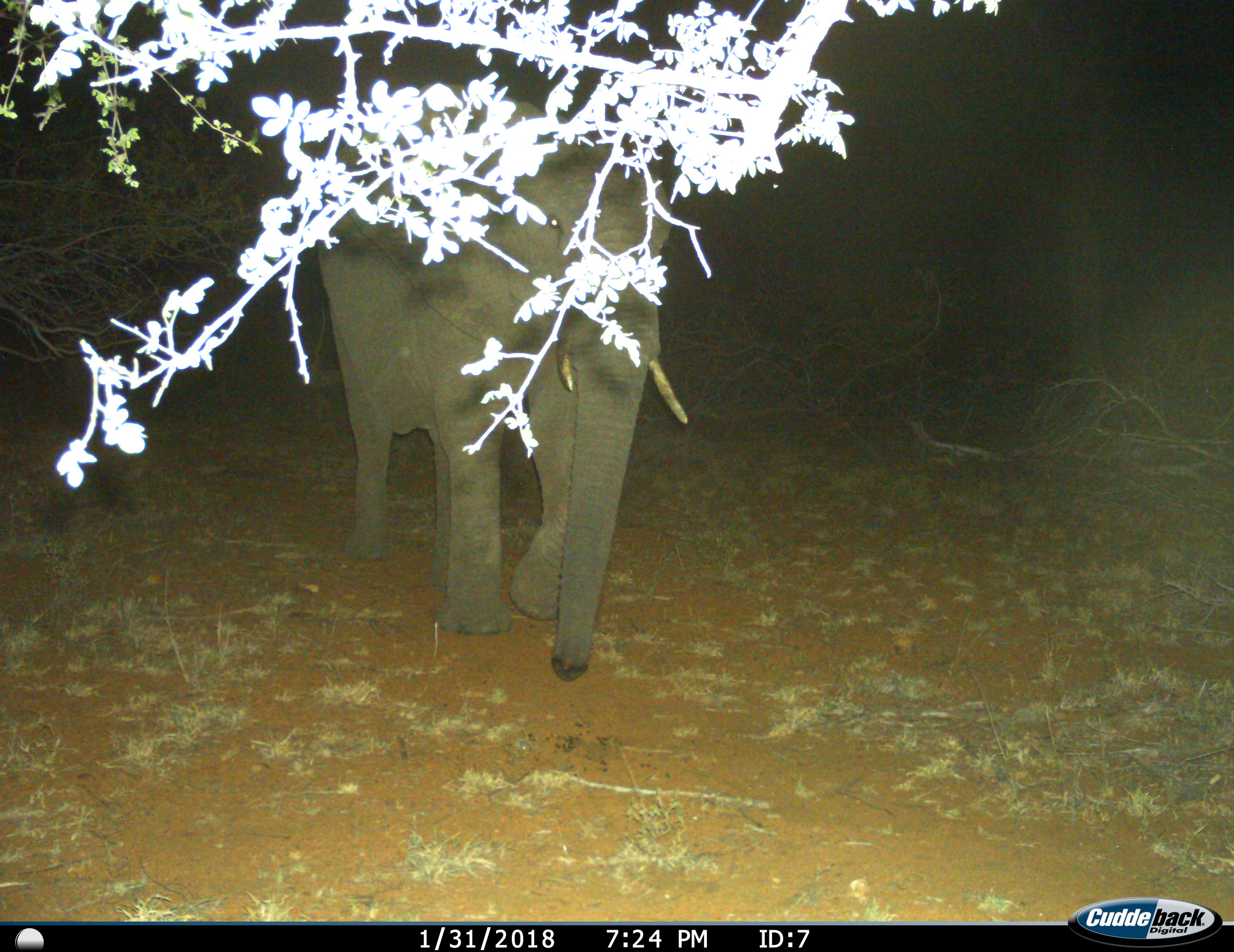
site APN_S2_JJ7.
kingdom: Animalia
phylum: Chordata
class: Mammalia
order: Proboscidea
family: Elephantidae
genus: Loxodonta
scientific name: Loxodonta africana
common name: african bush elephant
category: elephant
Elephant (african bush elephant) (Loxodonta africana), count 1. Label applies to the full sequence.